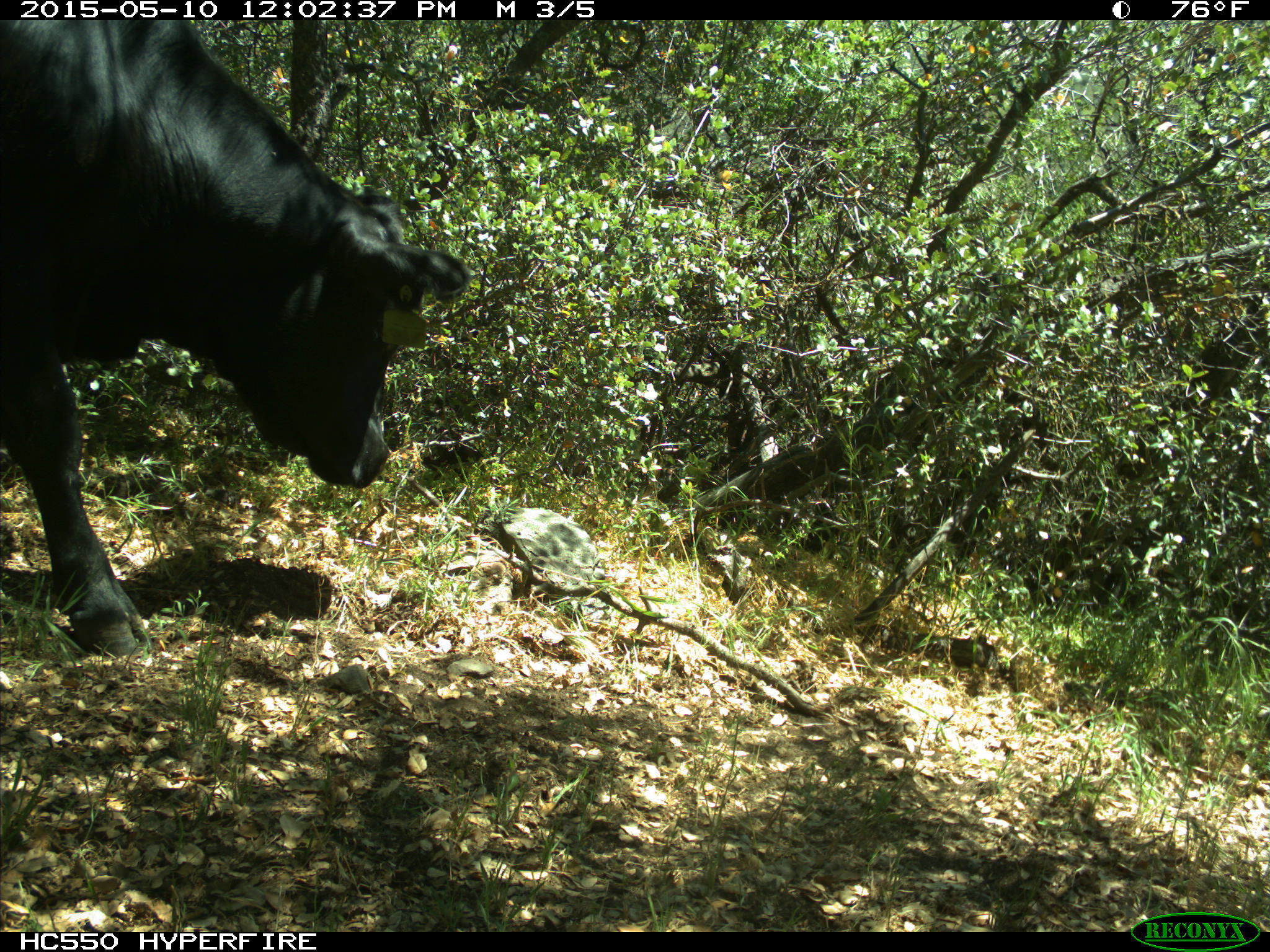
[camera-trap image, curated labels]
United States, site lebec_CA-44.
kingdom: Animalia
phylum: Chordata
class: Mammalia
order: Artiodactyla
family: Bovidae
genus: Bos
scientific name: Bos taurus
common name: domestic cow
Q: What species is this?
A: Bos taurus (domestic cow).